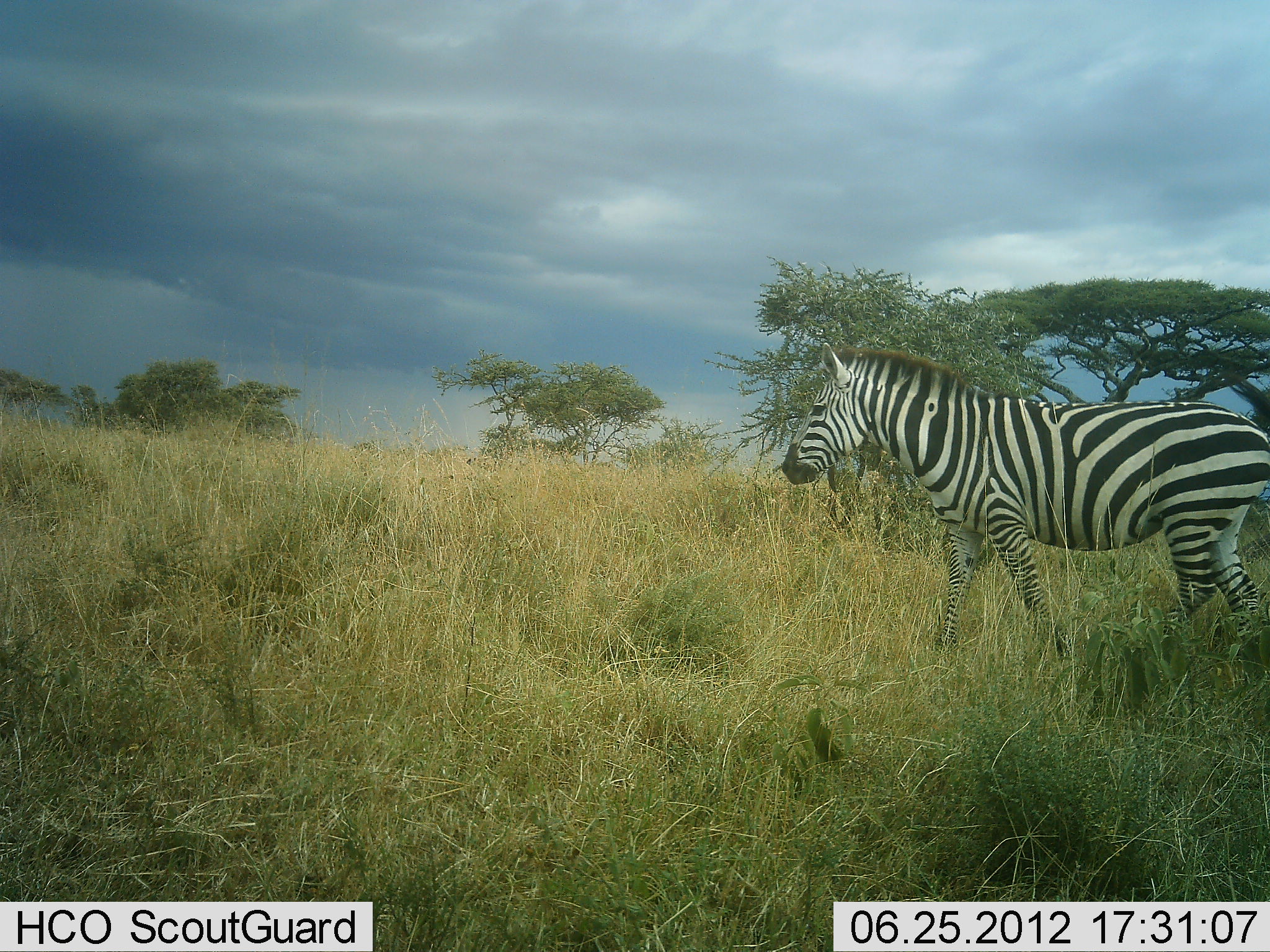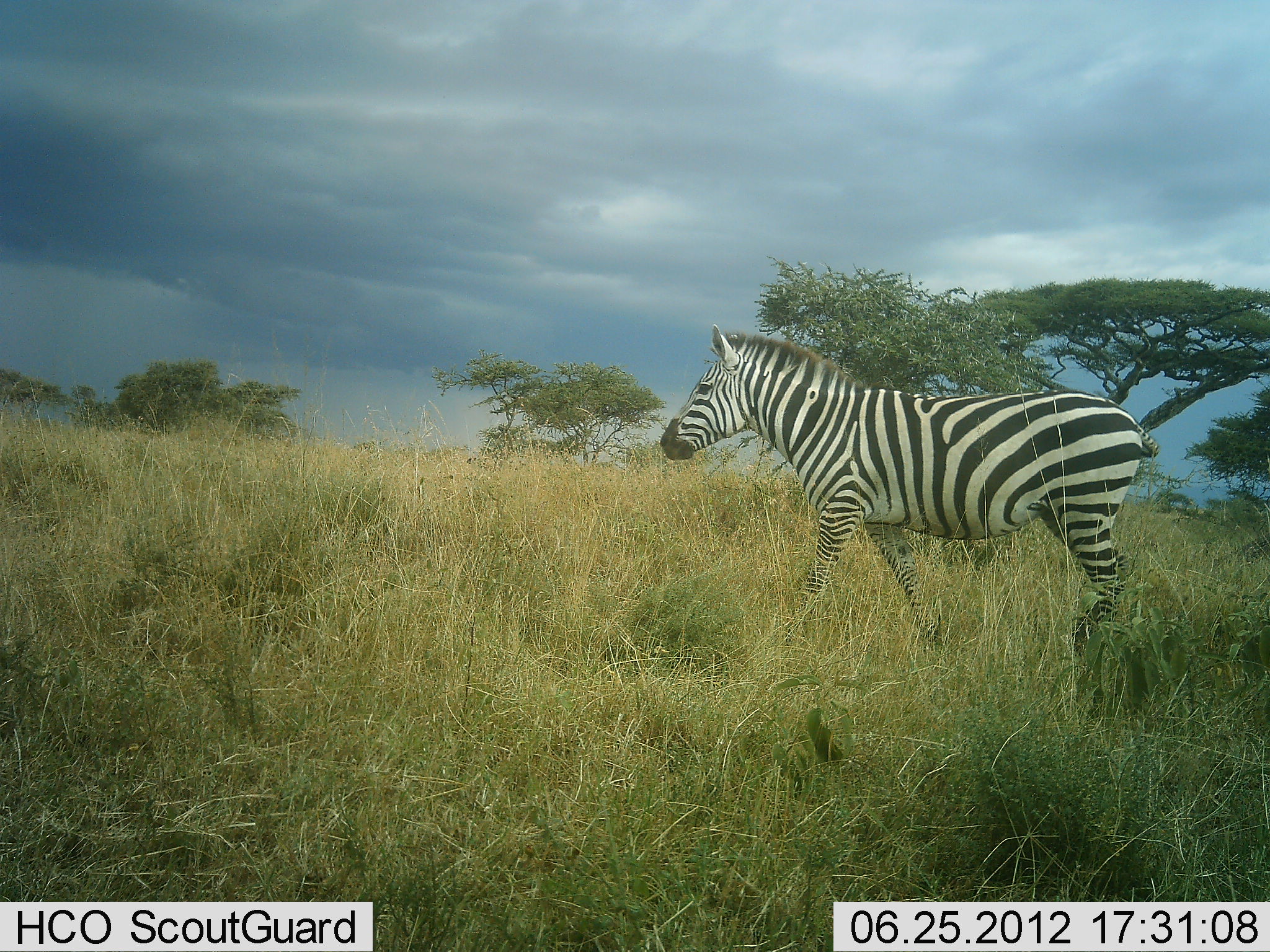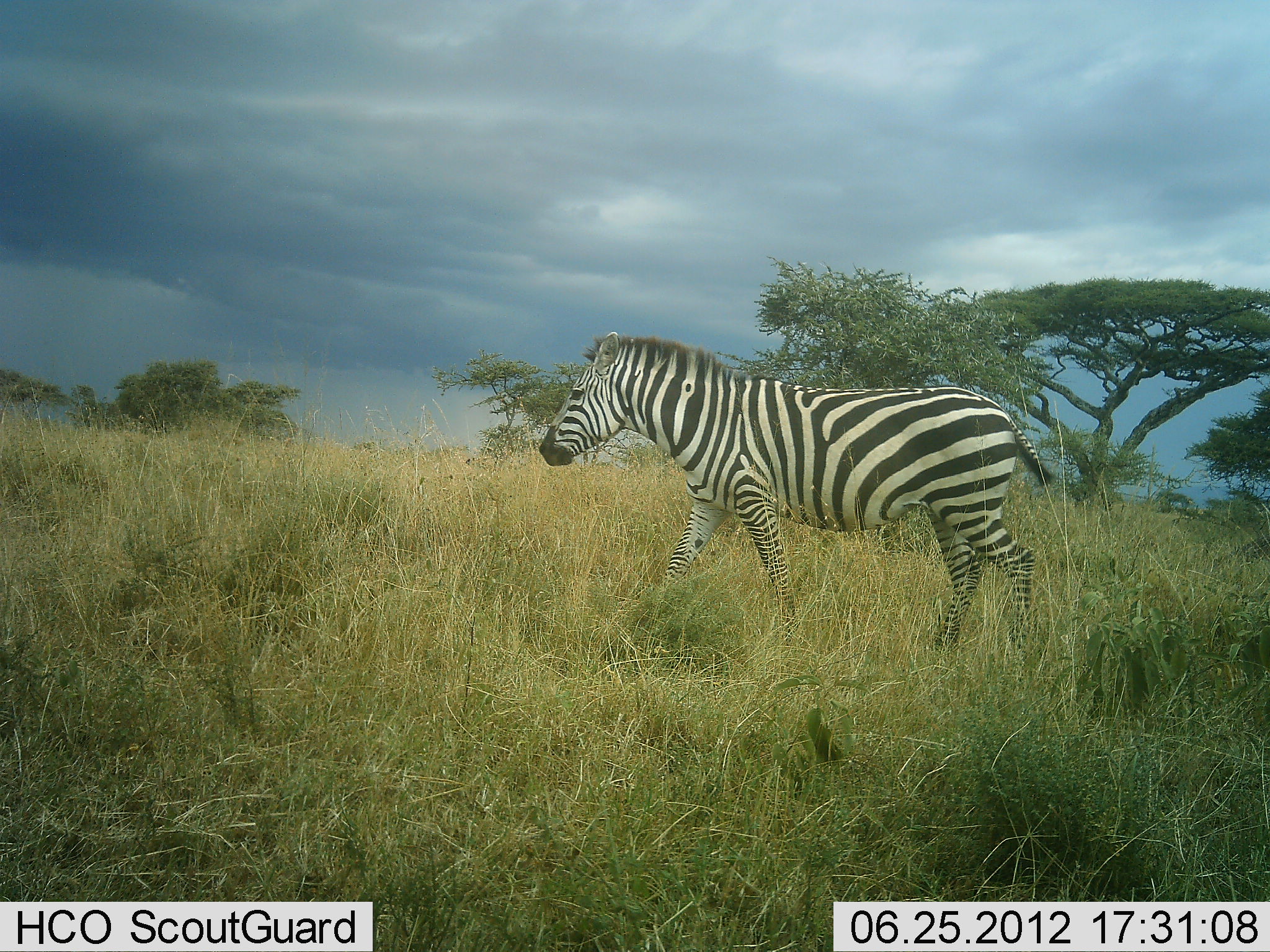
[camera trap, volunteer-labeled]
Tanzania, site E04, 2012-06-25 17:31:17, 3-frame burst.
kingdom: Animalia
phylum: Chordata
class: Mammalia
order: Perissodactyla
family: Equidae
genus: Equus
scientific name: Equus quagga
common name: plains zebra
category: zebra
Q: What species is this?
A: Zebra (plains zebra) (Equus quagga).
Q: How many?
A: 1.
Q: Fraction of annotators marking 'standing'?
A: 0%.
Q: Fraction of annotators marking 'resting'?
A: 0%.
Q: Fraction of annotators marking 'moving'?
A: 100%.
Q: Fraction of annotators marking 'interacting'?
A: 0%.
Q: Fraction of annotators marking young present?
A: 0%.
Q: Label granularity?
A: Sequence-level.